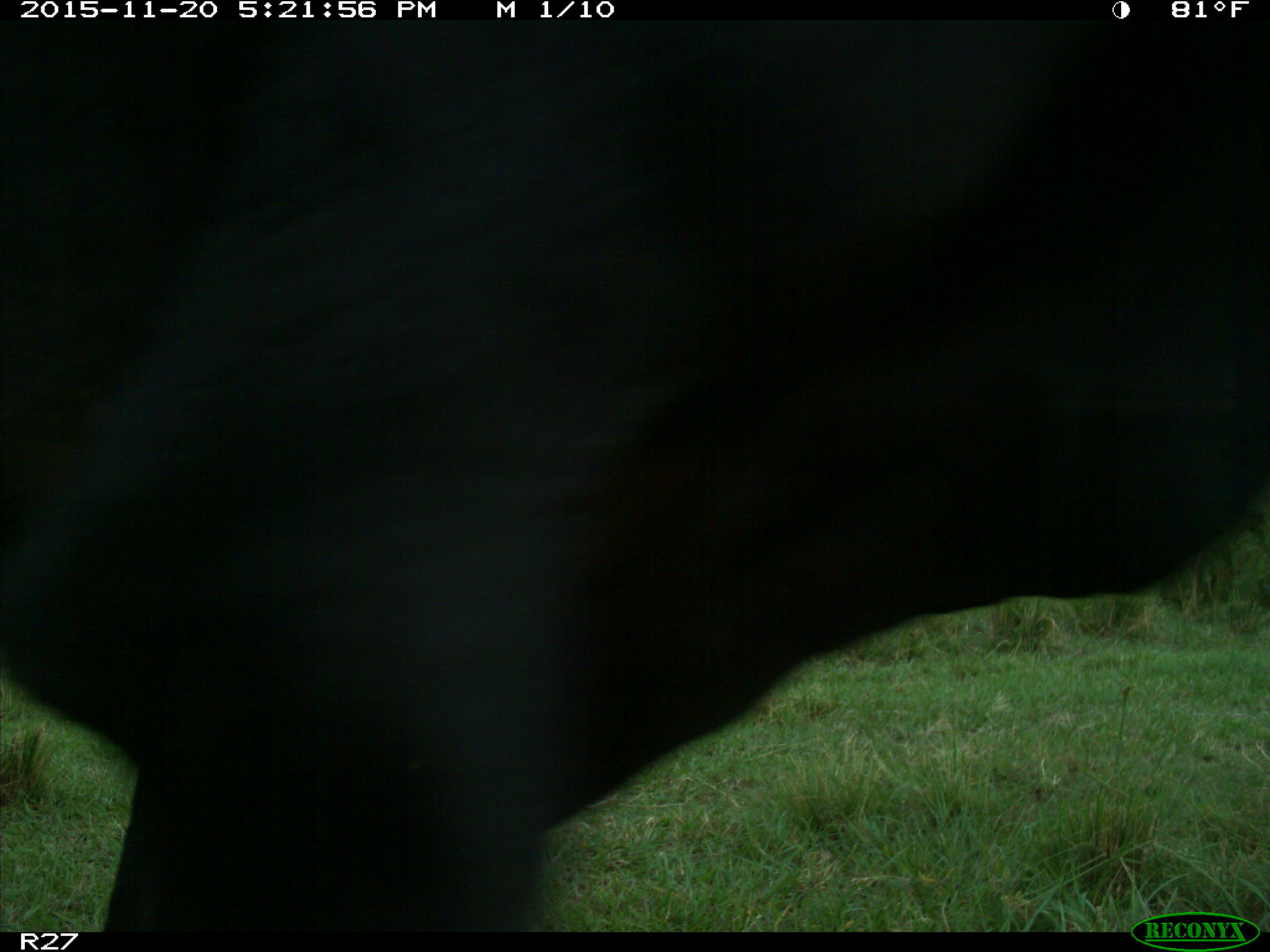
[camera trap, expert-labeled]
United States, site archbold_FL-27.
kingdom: Animalia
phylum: Chordata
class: Mammalia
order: Artiodactyla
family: Bovidae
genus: Bos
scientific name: Bos taurus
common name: domestic cow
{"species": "Bos taurus (domestic cow)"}